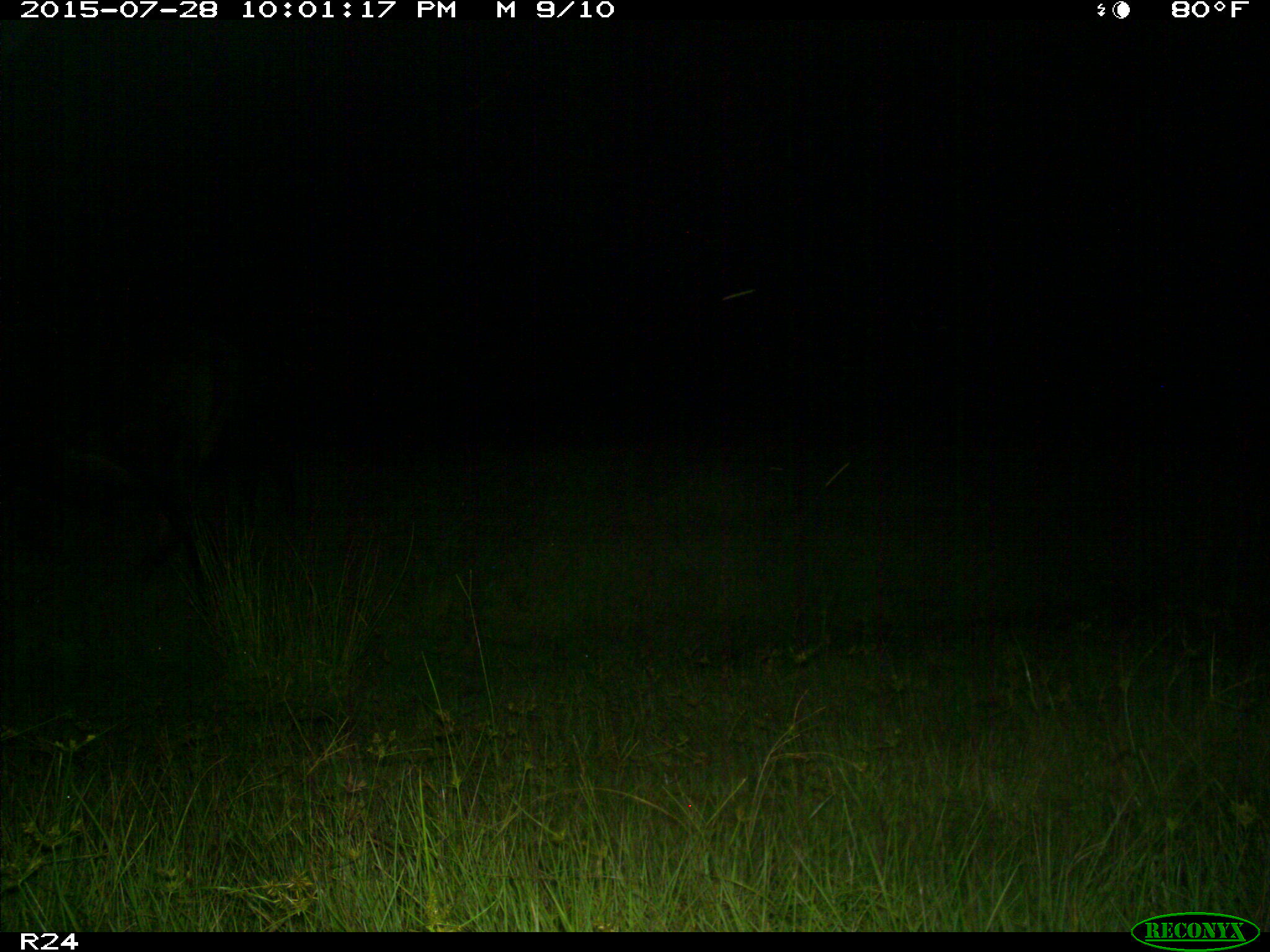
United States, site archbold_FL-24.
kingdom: Animalia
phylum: Chordata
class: Mammalia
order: Artiodactyla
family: Bovidae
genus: Bos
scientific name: Bos taurus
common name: domestic cow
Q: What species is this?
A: Bos taurus (domestic cow).